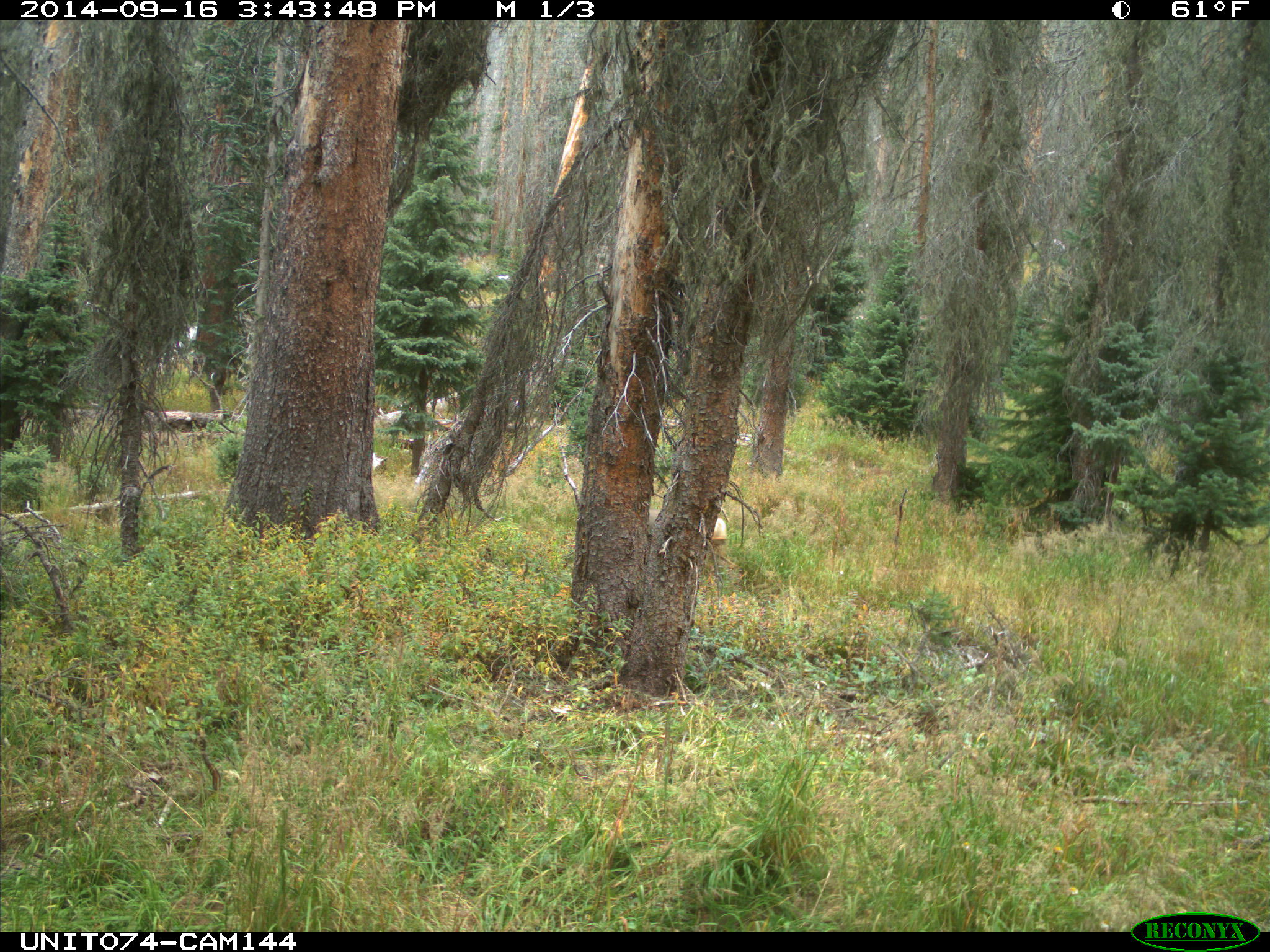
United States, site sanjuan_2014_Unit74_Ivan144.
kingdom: Animalia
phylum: Chordata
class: Mammalia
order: Artiodactyla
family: Cervidae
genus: Odocoileus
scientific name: Odocoileus hemionus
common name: mule deer